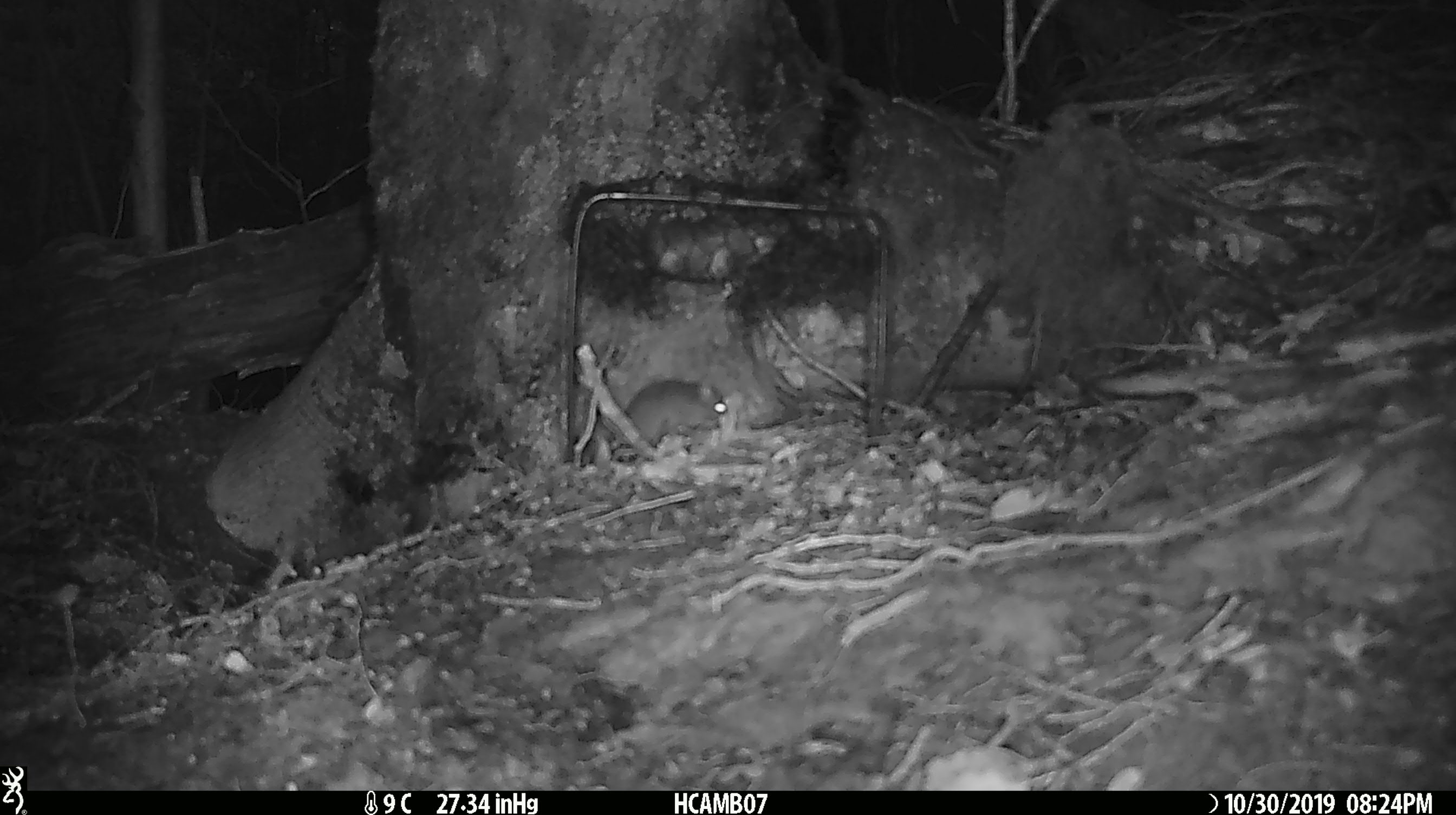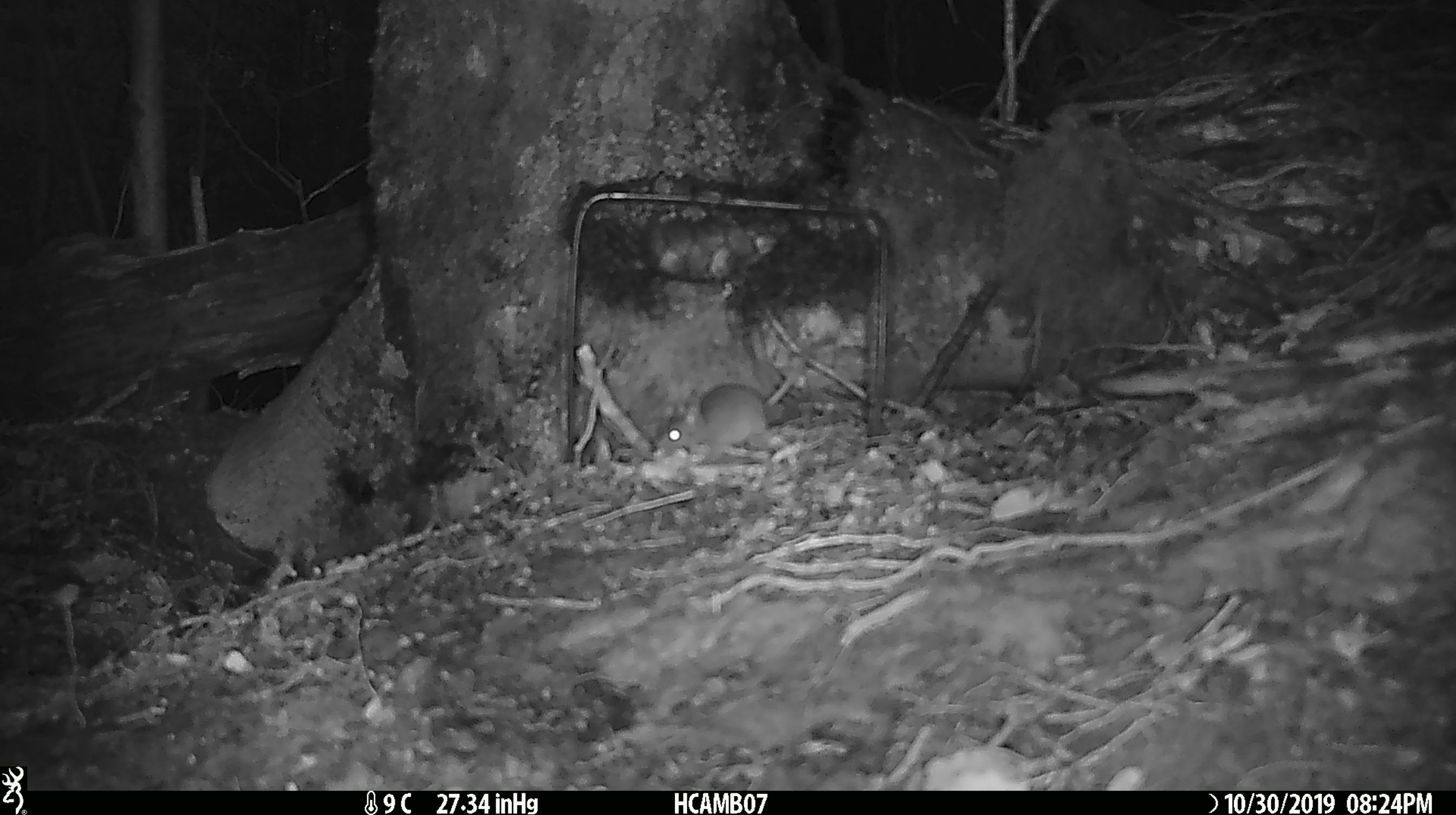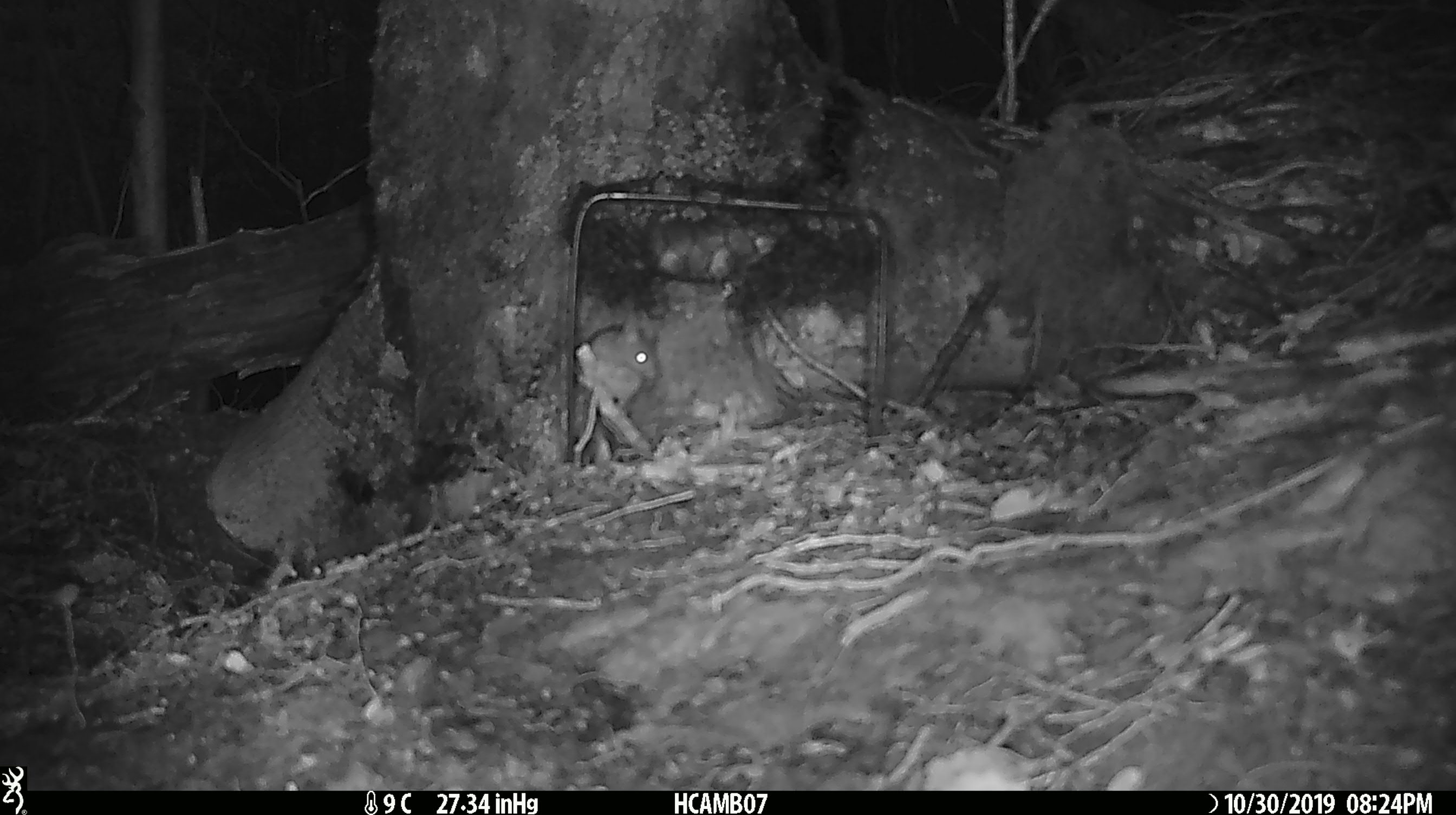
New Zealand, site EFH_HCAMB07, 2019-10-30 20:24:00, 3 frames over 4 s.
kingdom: Animalia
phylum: Chordata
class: Mammalia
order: Rodentia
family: Muridae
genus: Mus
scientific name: Mus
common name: mouse